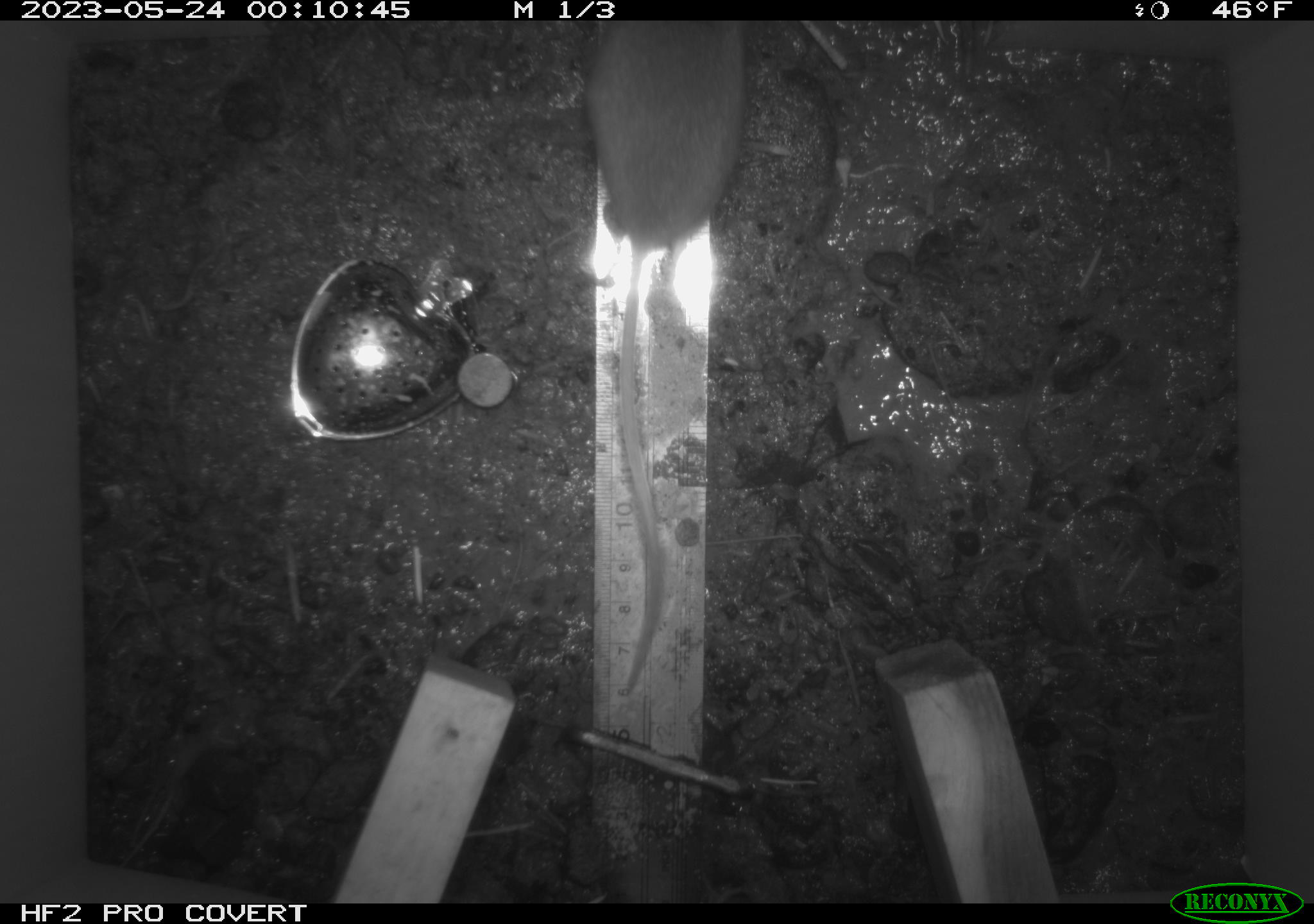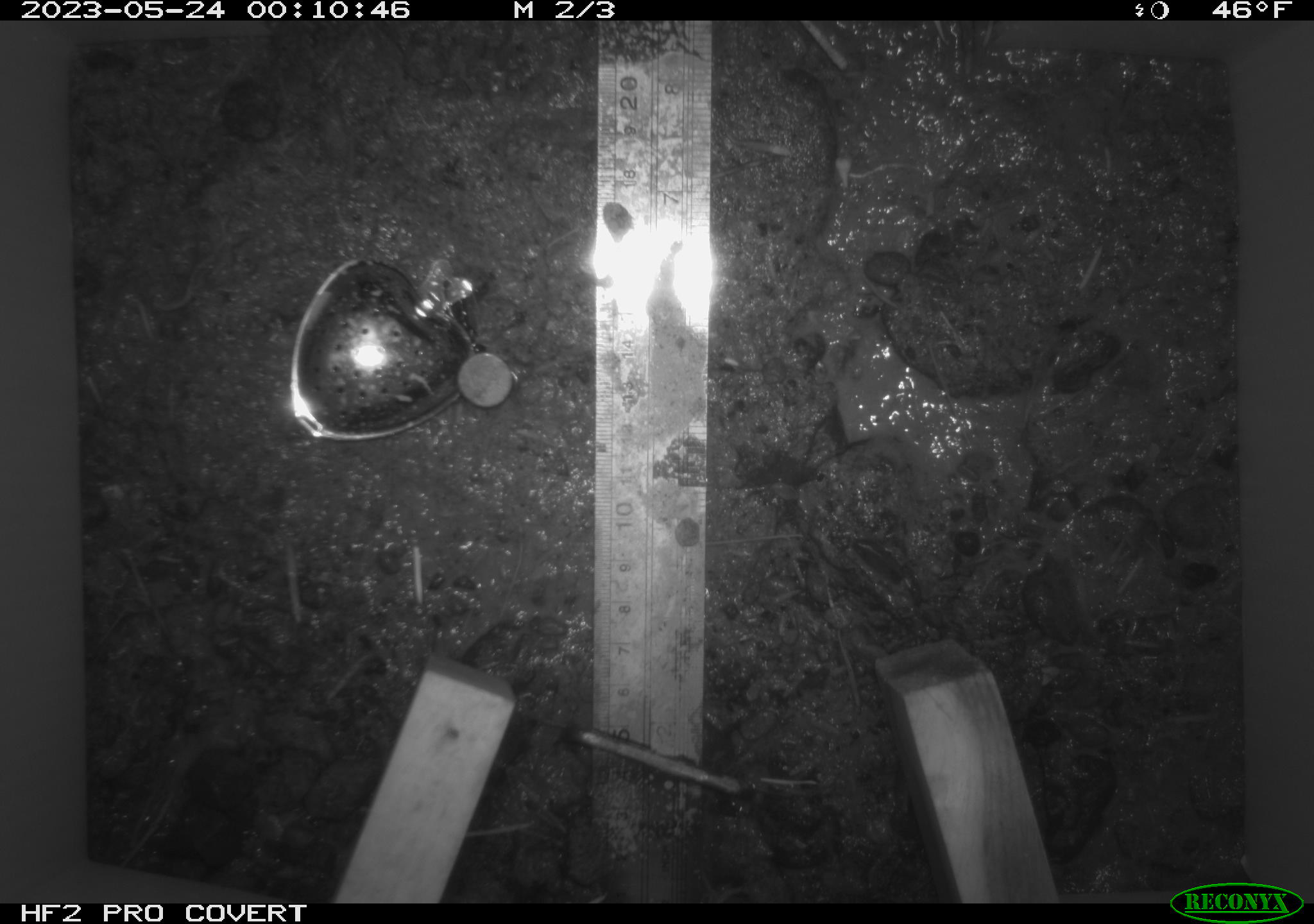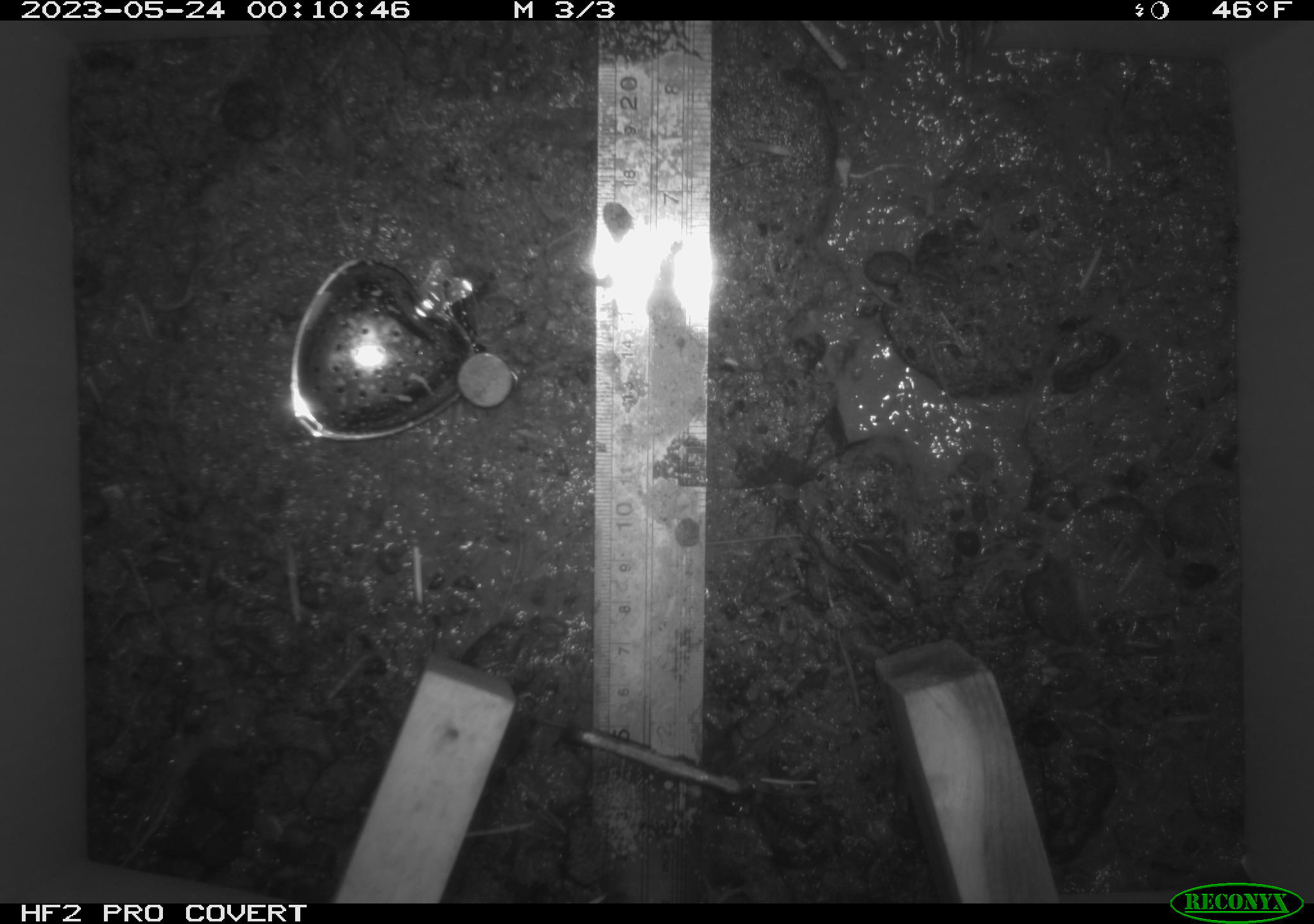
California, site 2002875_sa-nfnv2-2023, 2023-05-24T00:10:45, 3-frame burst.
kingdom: Animalia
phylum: Chordata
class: Mammalia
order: Rodentia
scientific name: Rodentia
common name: mouse species